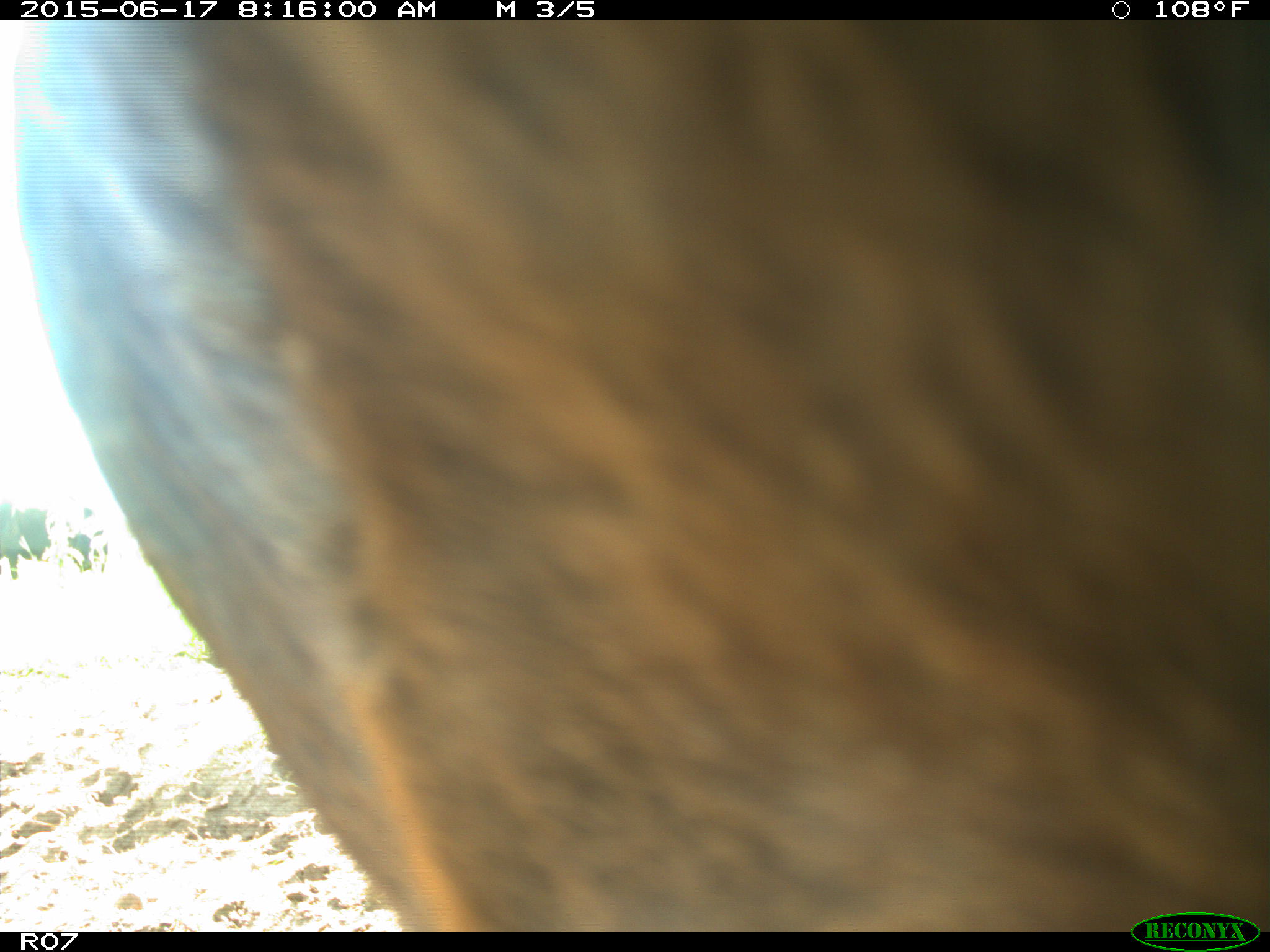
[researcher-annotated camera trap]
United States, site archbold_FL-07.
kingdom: Animalia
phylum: Chordata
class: Mammalia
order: Artiodactyla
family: Bovidae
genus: Bos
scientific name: Bos taurus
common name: domestic cow